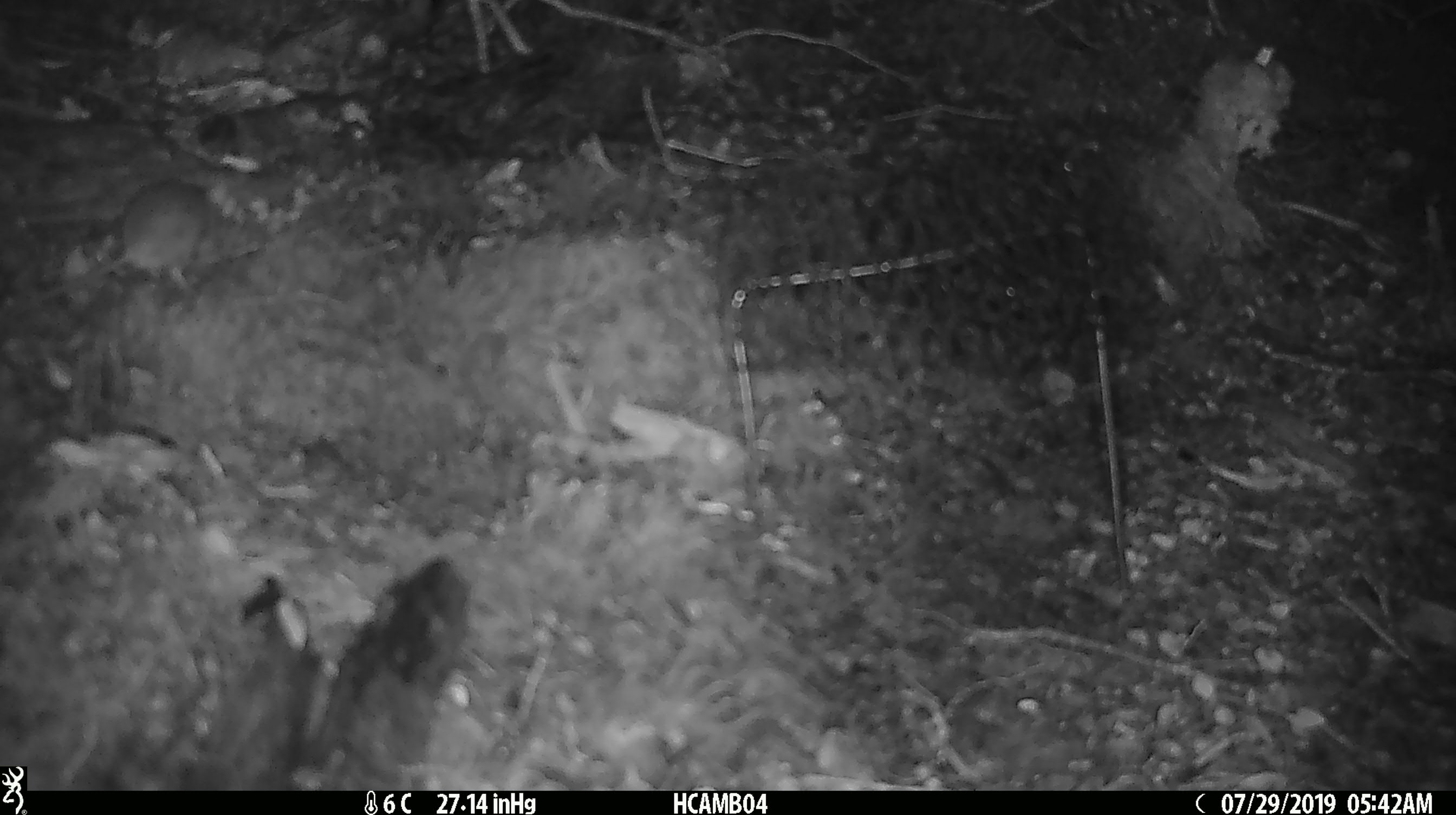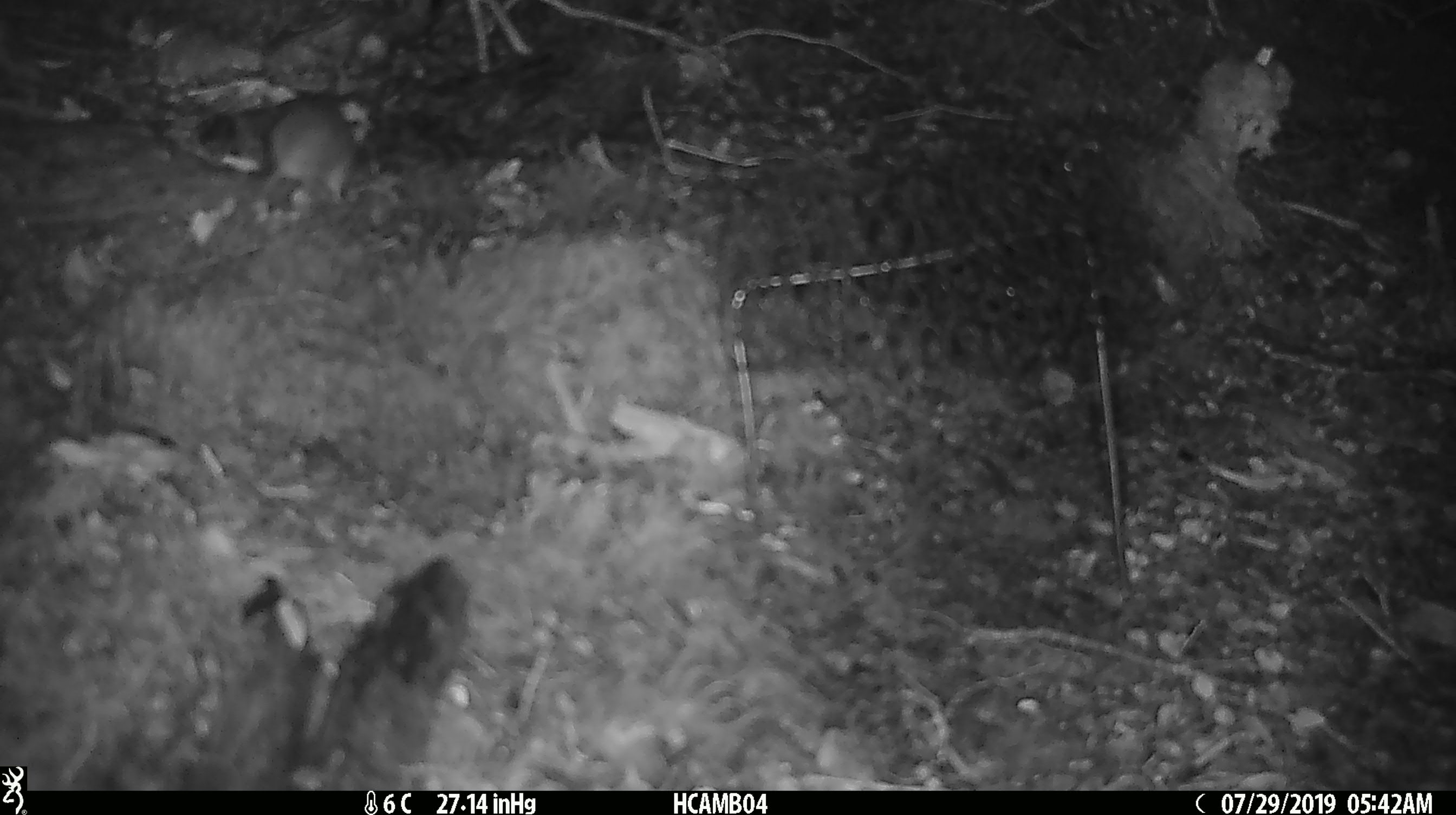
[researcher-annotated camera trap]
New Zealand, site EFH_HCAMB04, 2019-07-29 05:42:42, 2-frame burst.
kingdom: Animalia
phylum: Chordata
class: Mammalia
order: Rodentia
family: Muridae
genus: Mus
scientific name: Mus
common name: mouse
Mouse (Mus).